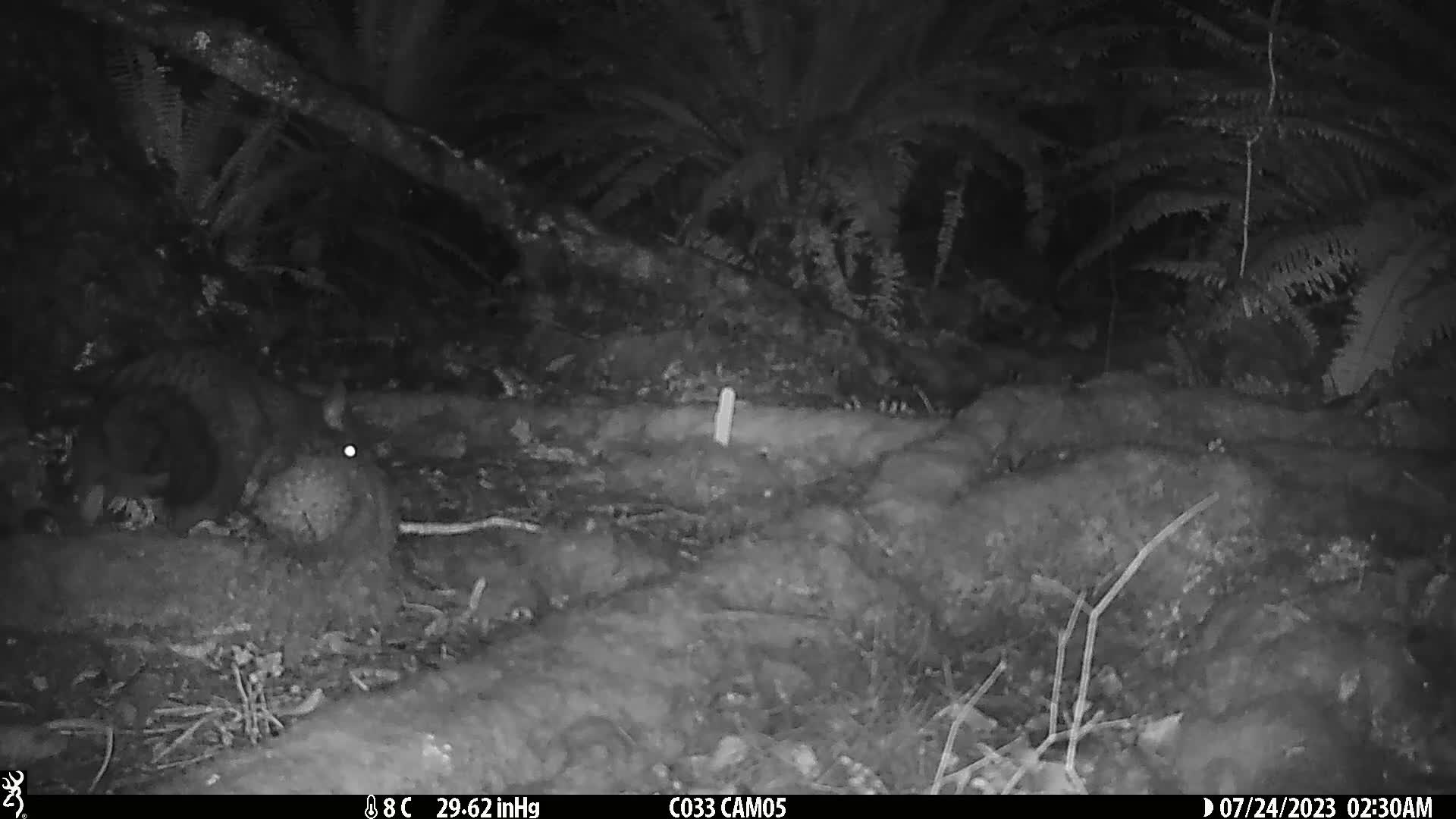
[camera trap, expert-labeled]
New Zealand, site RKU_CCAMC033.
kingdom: Animalia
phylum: Chordata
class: Mammalia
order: Diprotodontia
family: Phalangeridae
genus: Trichosurus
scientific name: Trichosurus vulpecula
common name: common brushtail possum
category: possum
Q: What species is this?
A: Possum (common brushtail possum) (Trichosurus vulpecula).